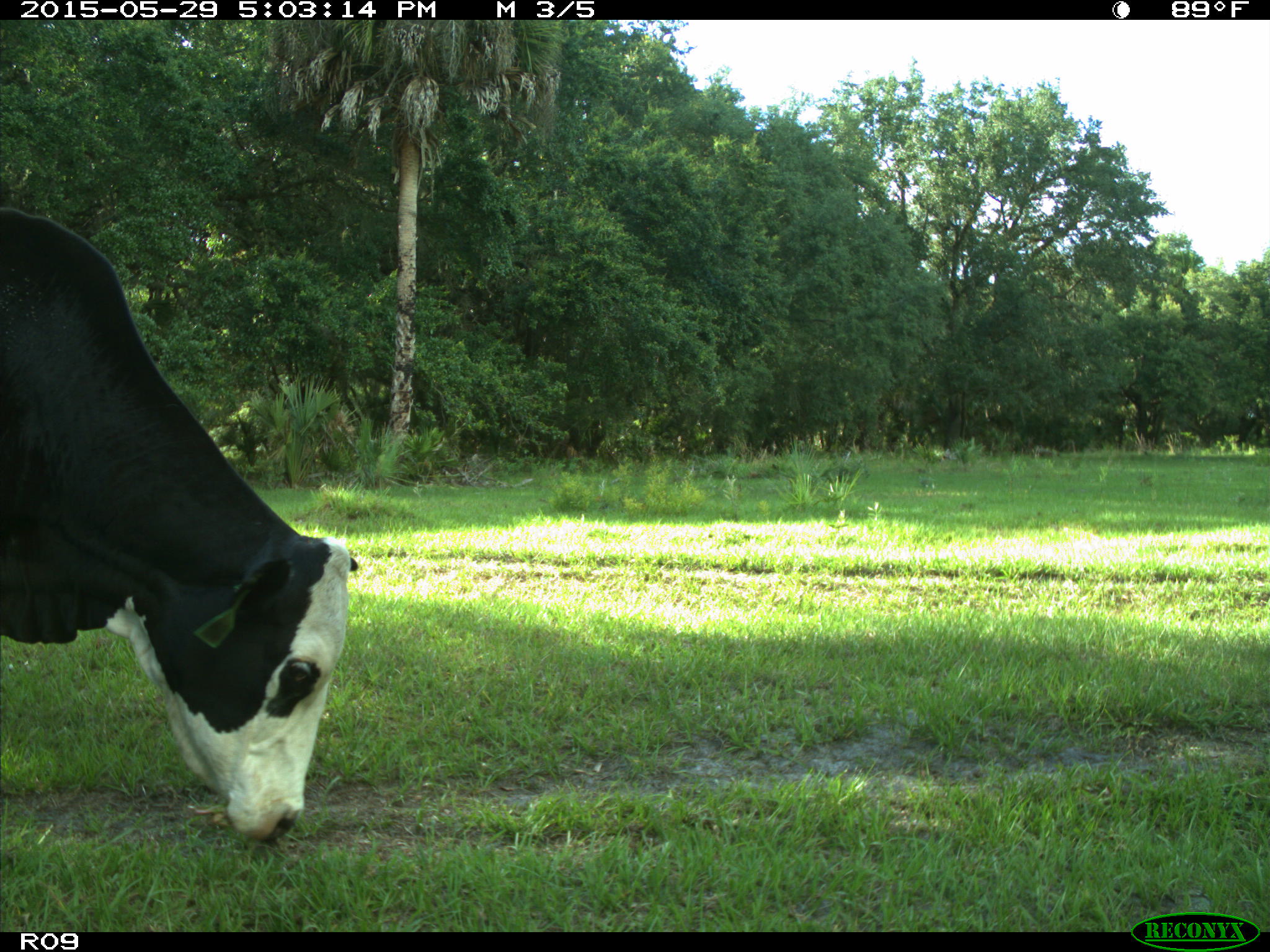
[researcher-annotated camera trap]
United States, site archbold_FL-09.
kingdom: Animalia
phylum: Chordata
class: Mammalia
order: Artiodactyla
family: Bovidae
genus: Bos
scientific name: Bos taurus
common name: domestic cow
Bos taurus (domestic cow).